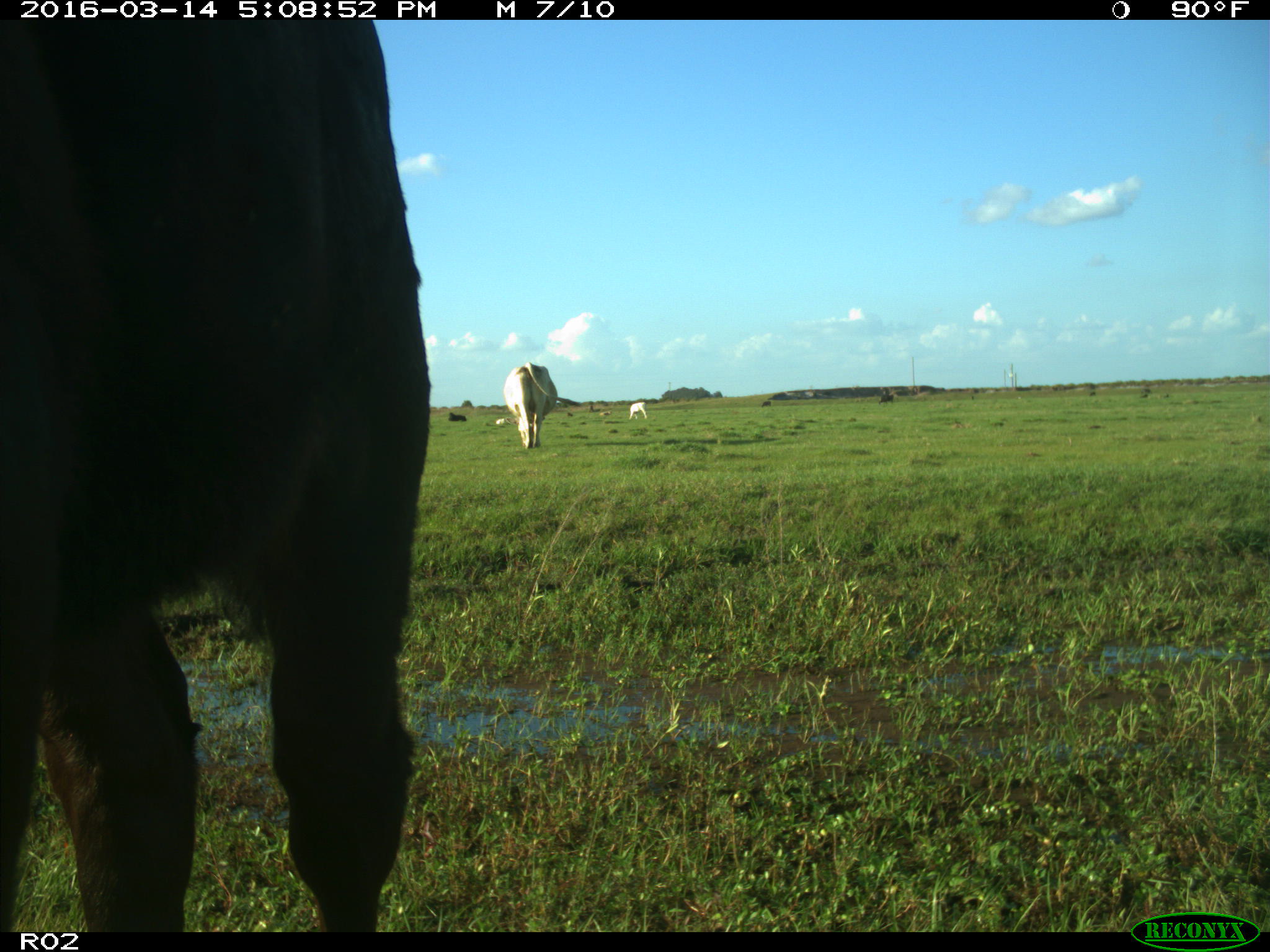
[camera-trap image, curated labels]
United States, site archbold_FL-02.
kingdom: Animalia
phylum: Chordata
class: Mammalia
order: Artiodactyla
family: Bovidae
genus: Bos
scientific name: Bos taurus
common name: domestic cow